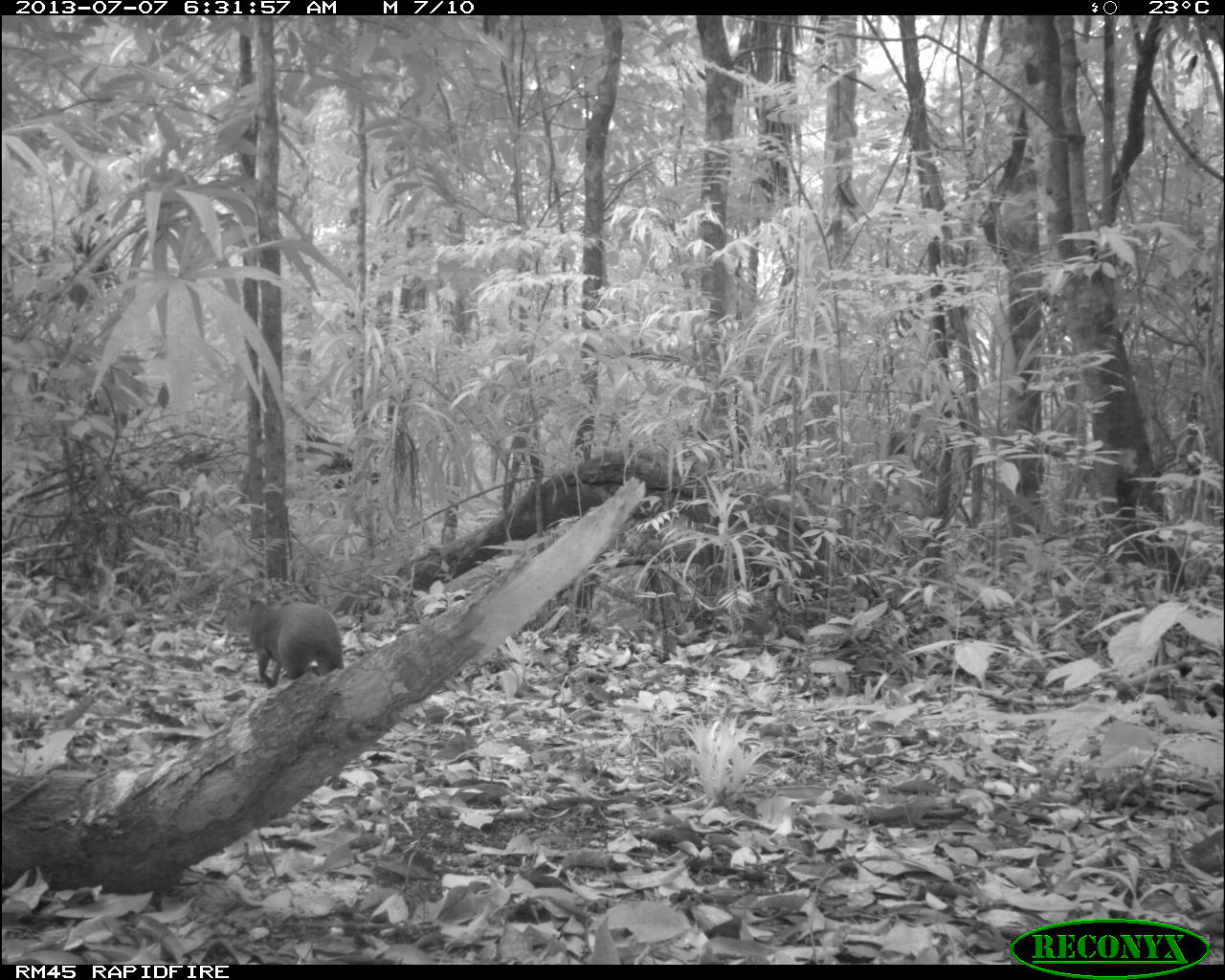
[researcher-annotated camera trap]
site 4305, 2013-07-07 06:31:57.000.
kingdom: Animalia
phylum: Chordata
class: Mammalia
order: Rodentia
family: Dasyproctidae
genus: Dasyprocta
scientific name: Dasyprocta punctata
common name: central american agouti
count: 1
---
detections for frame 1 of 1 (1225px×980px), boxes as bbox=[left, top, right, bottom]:
dasyprocta punctata: bbox=[223, 591, 344, 690]